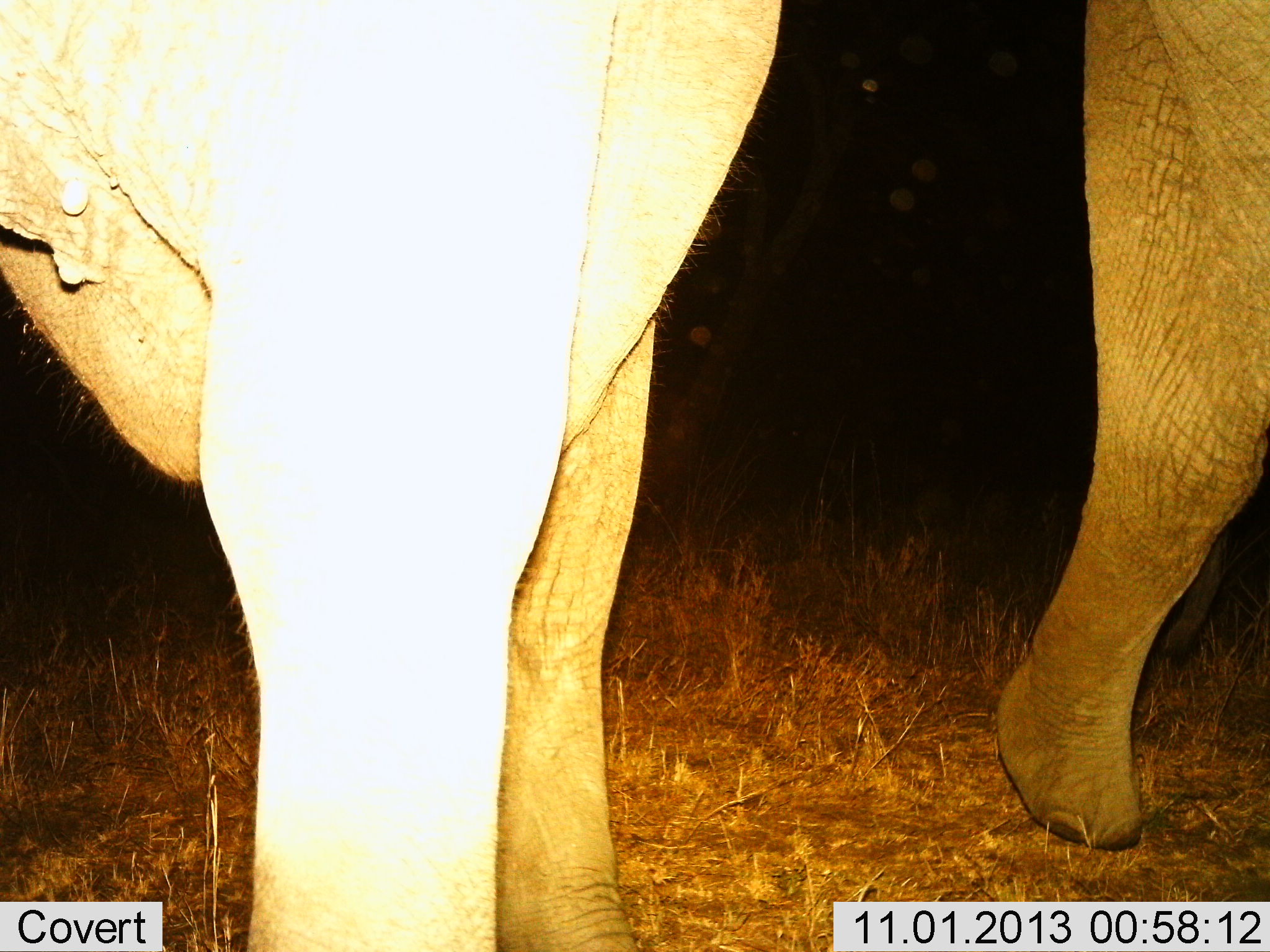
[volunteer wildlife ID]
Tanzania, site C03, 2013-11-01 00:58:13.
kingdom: Animalia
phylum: Chordata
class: Mammalia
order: Proboscidea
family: Elephantidae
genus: Loxodonta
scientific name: Loxodonta africana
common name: african bush elephant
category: elephant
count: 2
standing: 73%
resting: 0%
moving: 58%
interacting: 2%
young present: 3%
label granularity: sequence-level